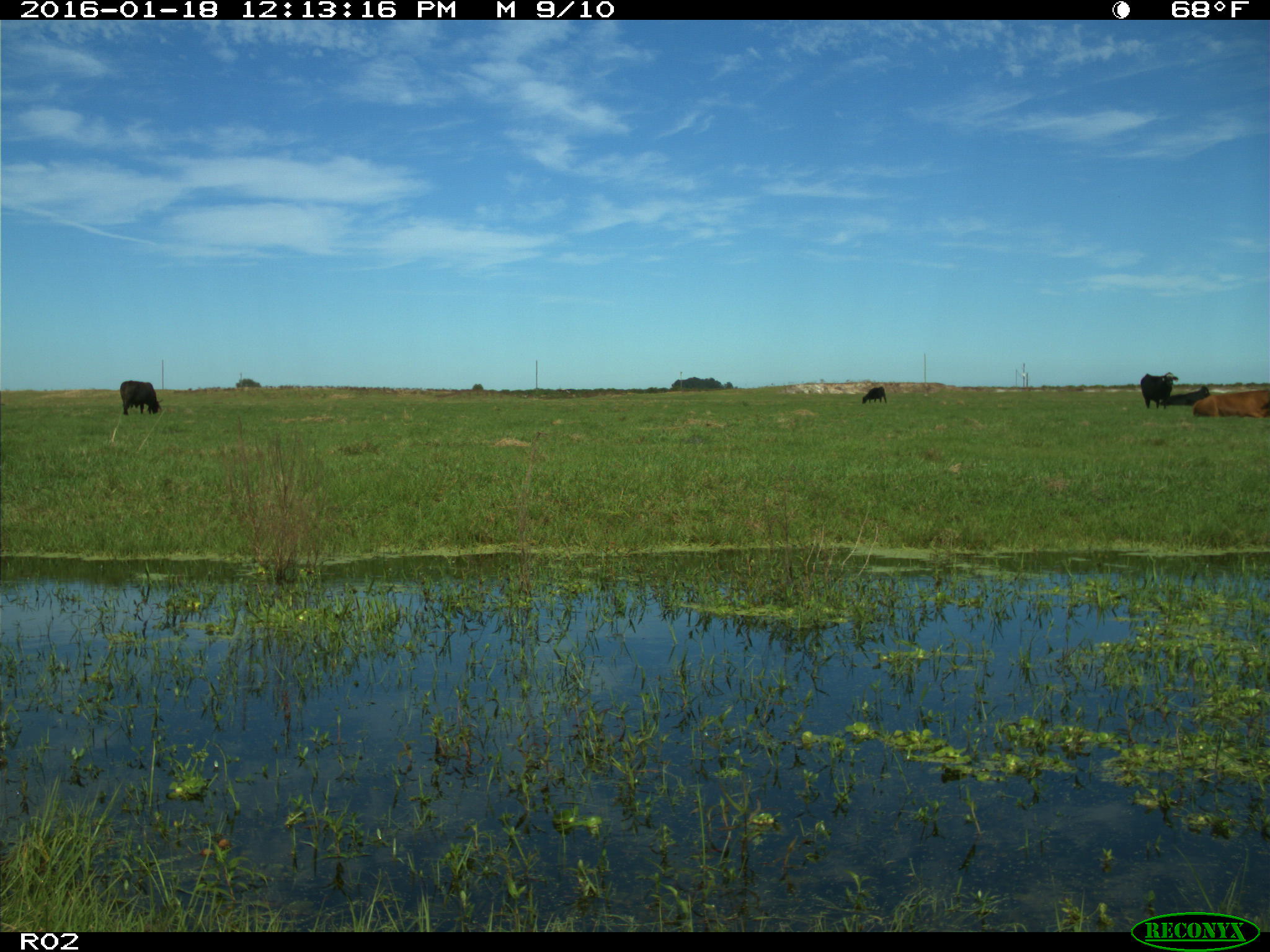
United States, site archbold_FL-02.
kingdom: Animalia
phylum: Chordata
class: Mammalia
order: Artiodactyla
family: Bovidae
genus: Bos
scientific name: Bos taurus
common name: domestic cow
Bos taurus (domestic cow).